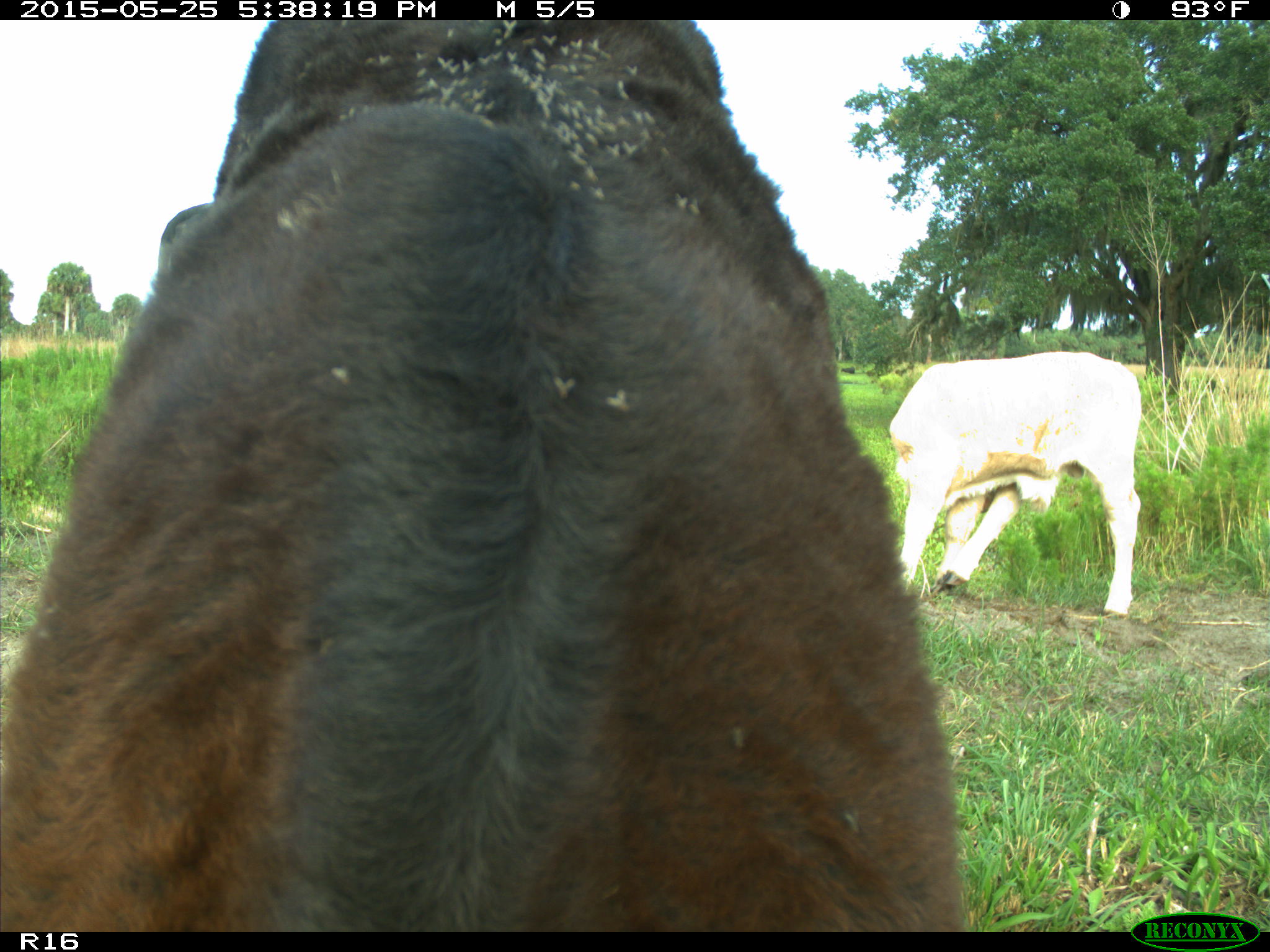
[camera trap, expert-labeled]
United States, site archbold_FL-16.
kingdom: Animalia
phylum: Chordata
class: Mammalia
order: Artiodactyla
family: Bovidae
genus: Bos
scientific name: Bos taurus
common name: domestic cow